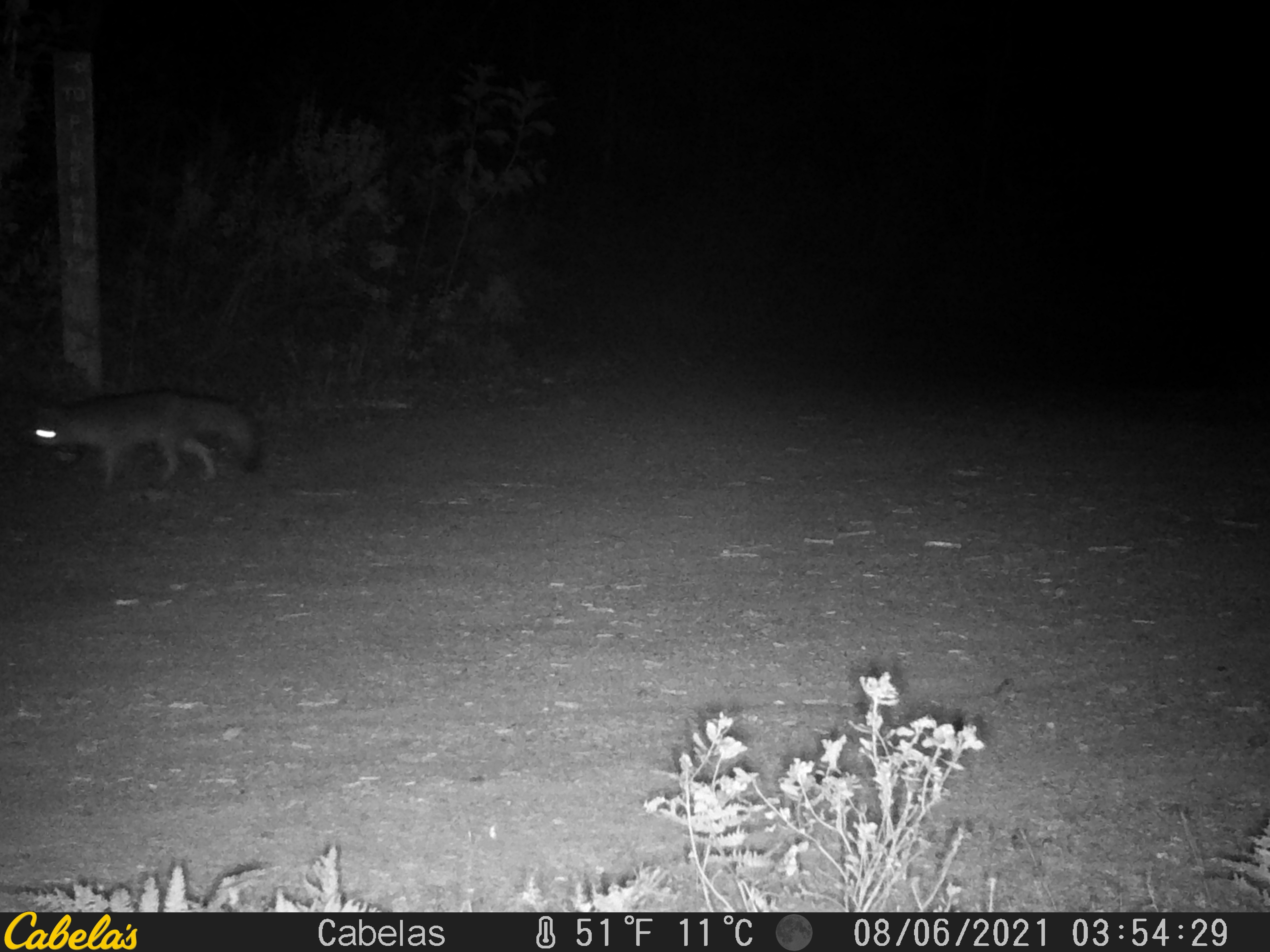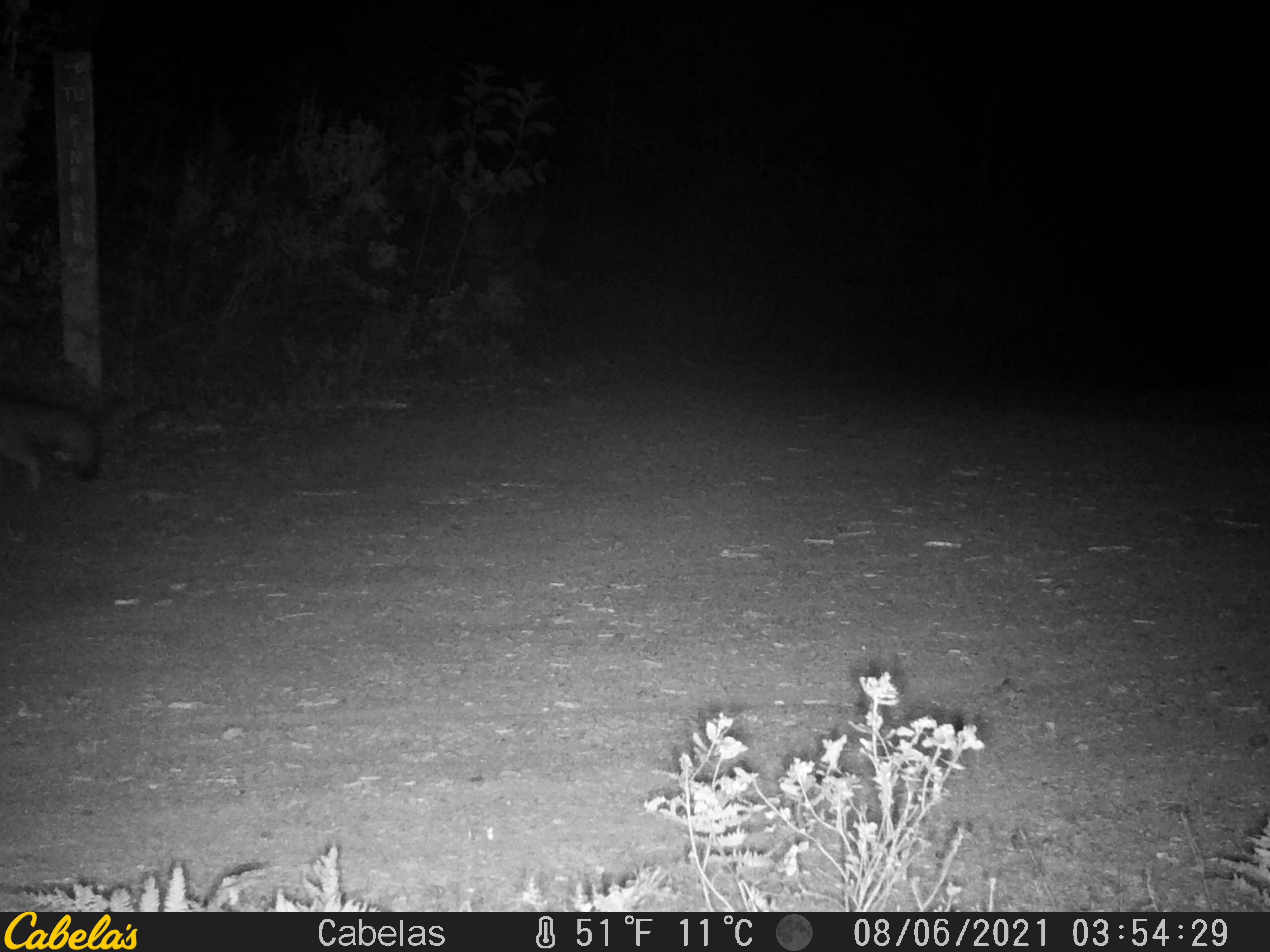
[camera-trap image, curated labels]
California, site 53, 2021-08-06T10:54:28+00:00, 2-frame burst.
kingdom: Animalia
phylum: Chordata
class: Mammalia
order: Carnivora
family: Canidae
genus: Urocyon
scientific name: Urocyon cinereoargenteus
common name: gray fox